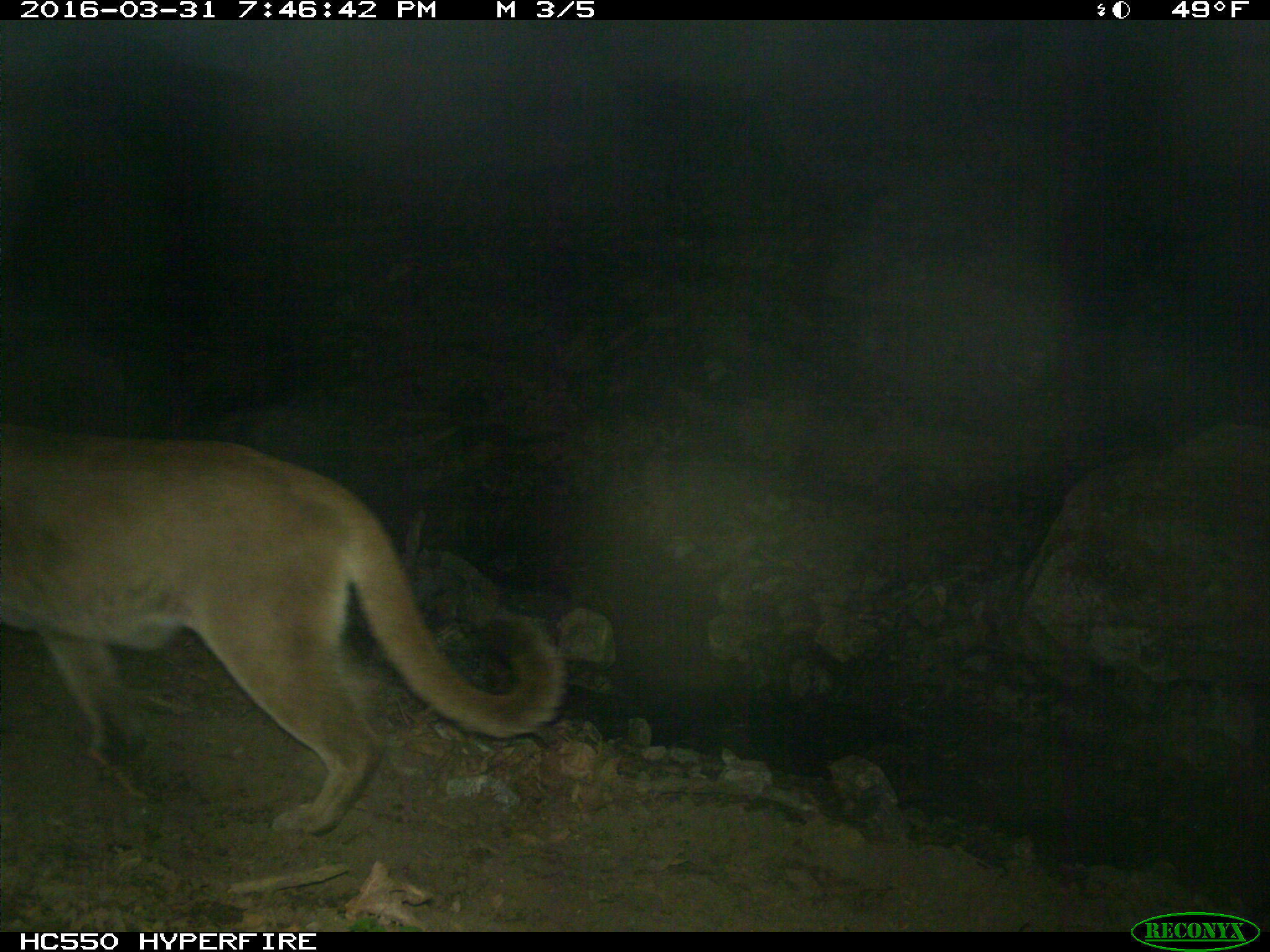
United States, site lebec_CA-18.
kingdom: Animalia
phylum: Chordata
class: Mammalia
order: Carnivora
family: Felidae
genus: Puma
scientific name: Puma concolor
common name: mountain lion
Puma concolor (mountain lion).